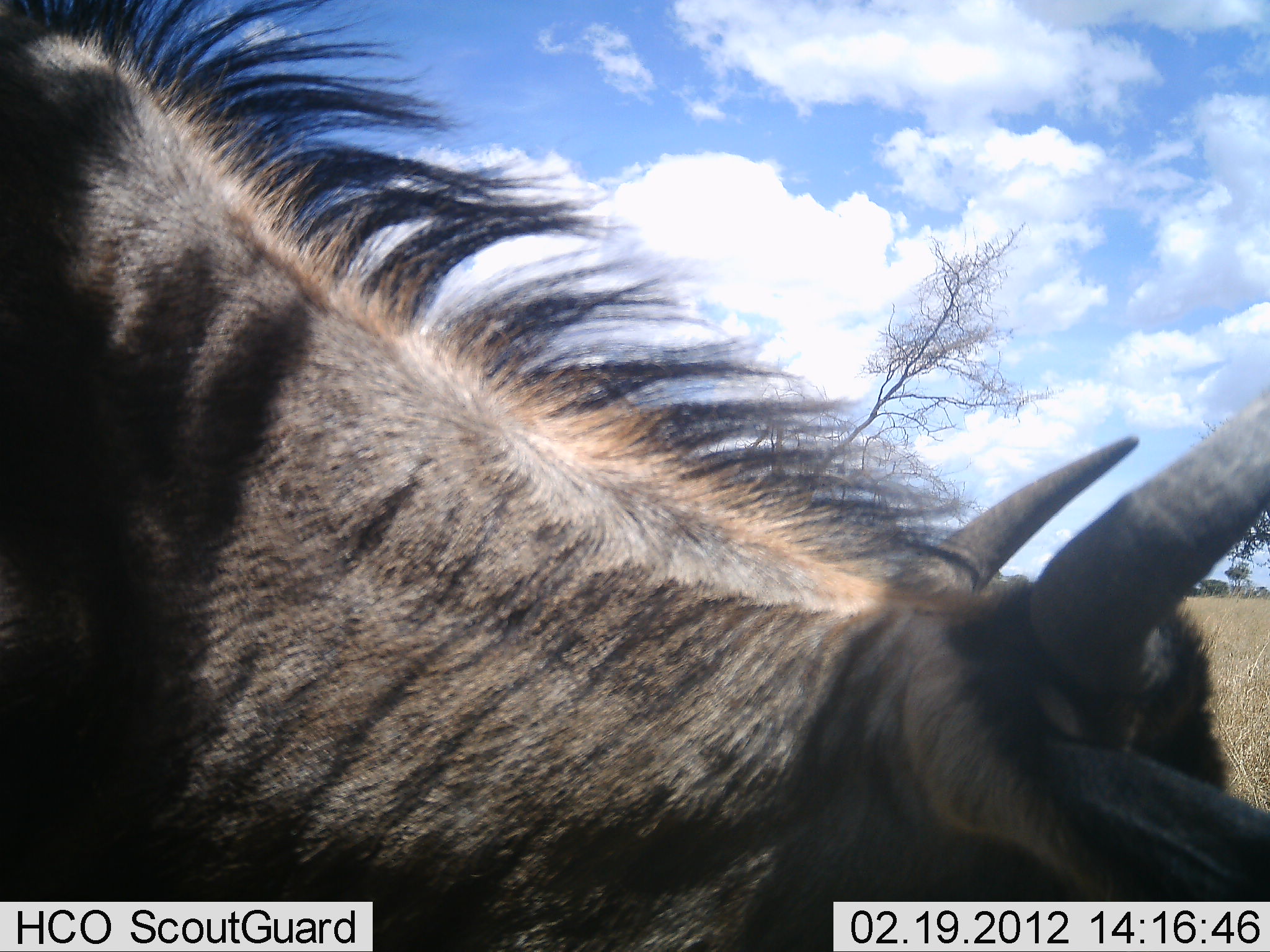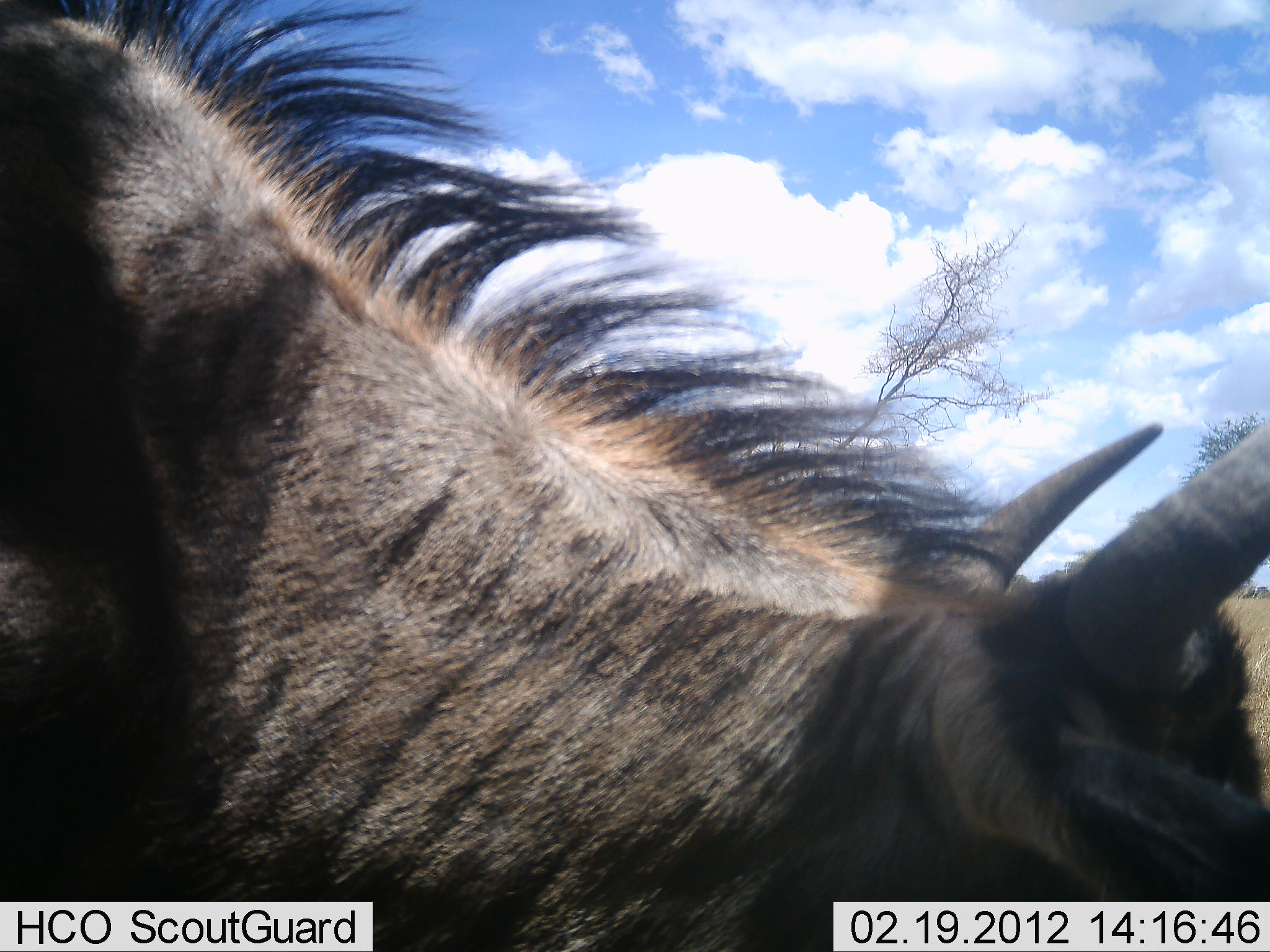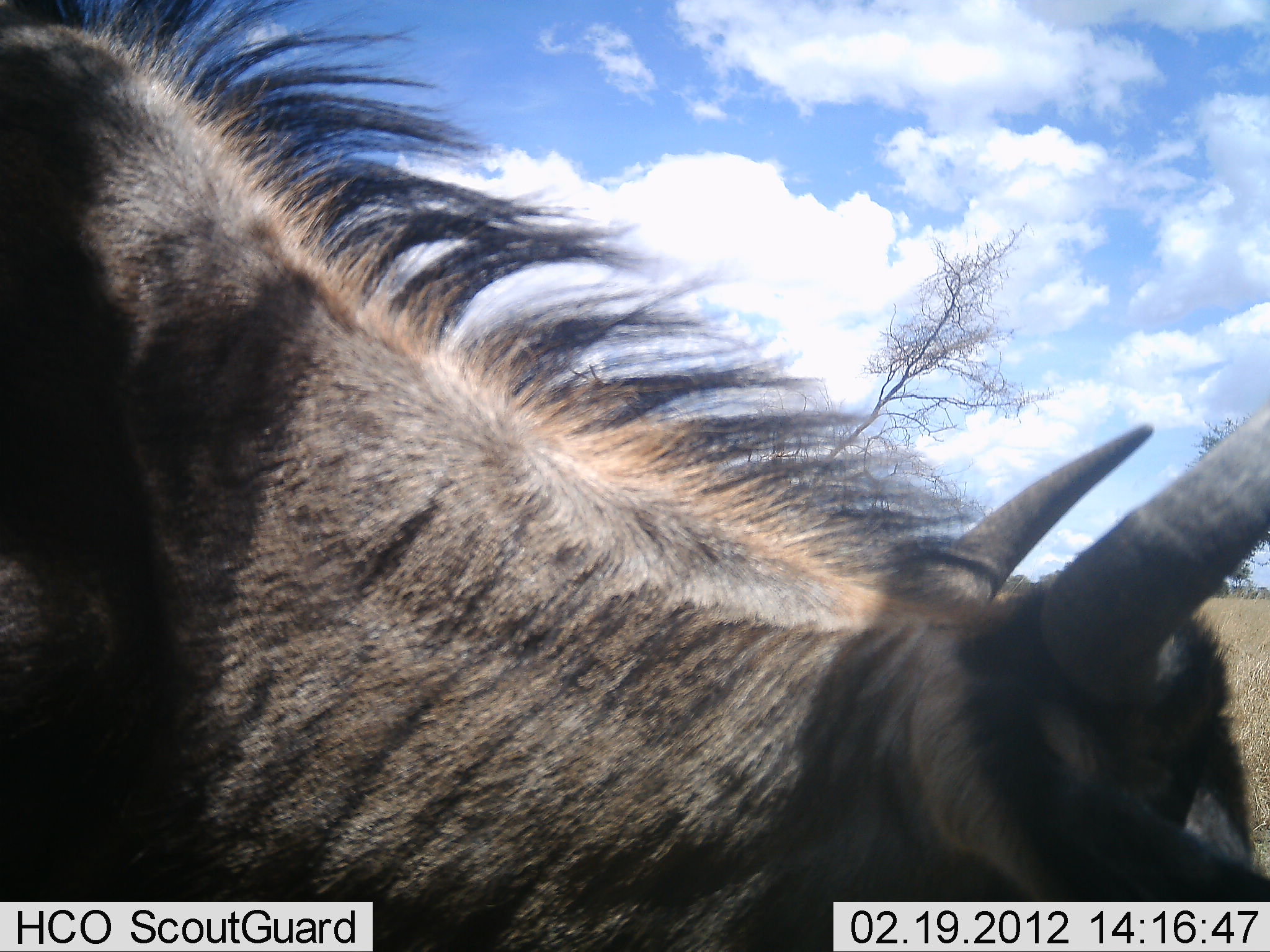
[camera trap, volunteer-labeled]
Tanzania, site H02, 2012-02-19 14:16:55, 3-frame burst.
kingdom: Animalia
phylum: Chordata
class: Mammalia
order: Artiodactyla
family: Bovidae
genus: Connochaetes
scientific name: Connochaetes taurinus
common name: blue wildebeest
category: wildebeest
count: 1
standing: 50%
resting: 0%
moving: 17%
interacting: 0%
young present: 0%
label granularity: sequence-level